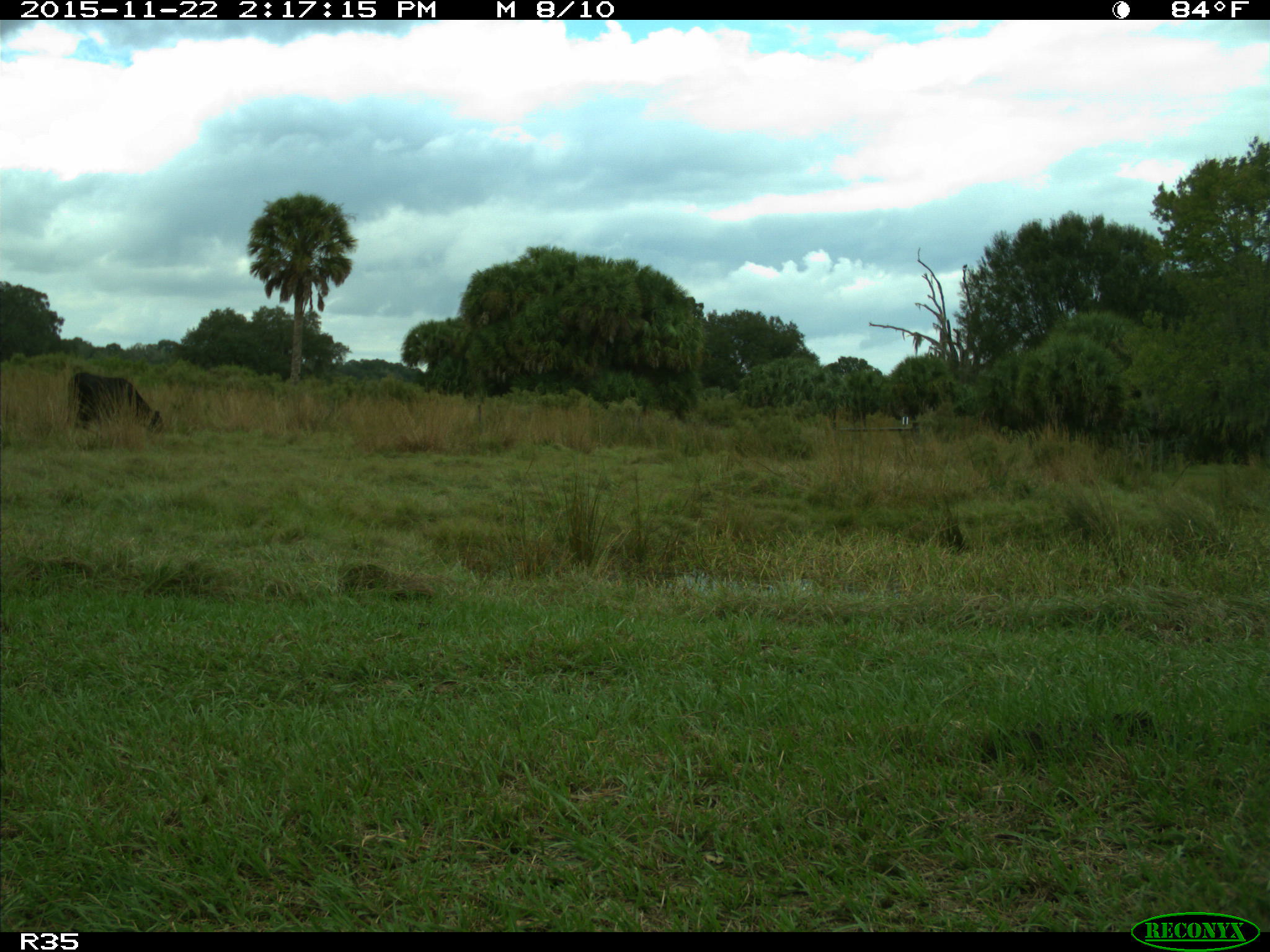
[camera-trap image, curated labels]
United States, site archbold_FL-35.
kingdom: Animalia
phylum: Chordata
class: Mammalia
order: Artiodactyla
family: Bovidae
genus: Bos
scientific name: Bos taurus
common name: domestic cow